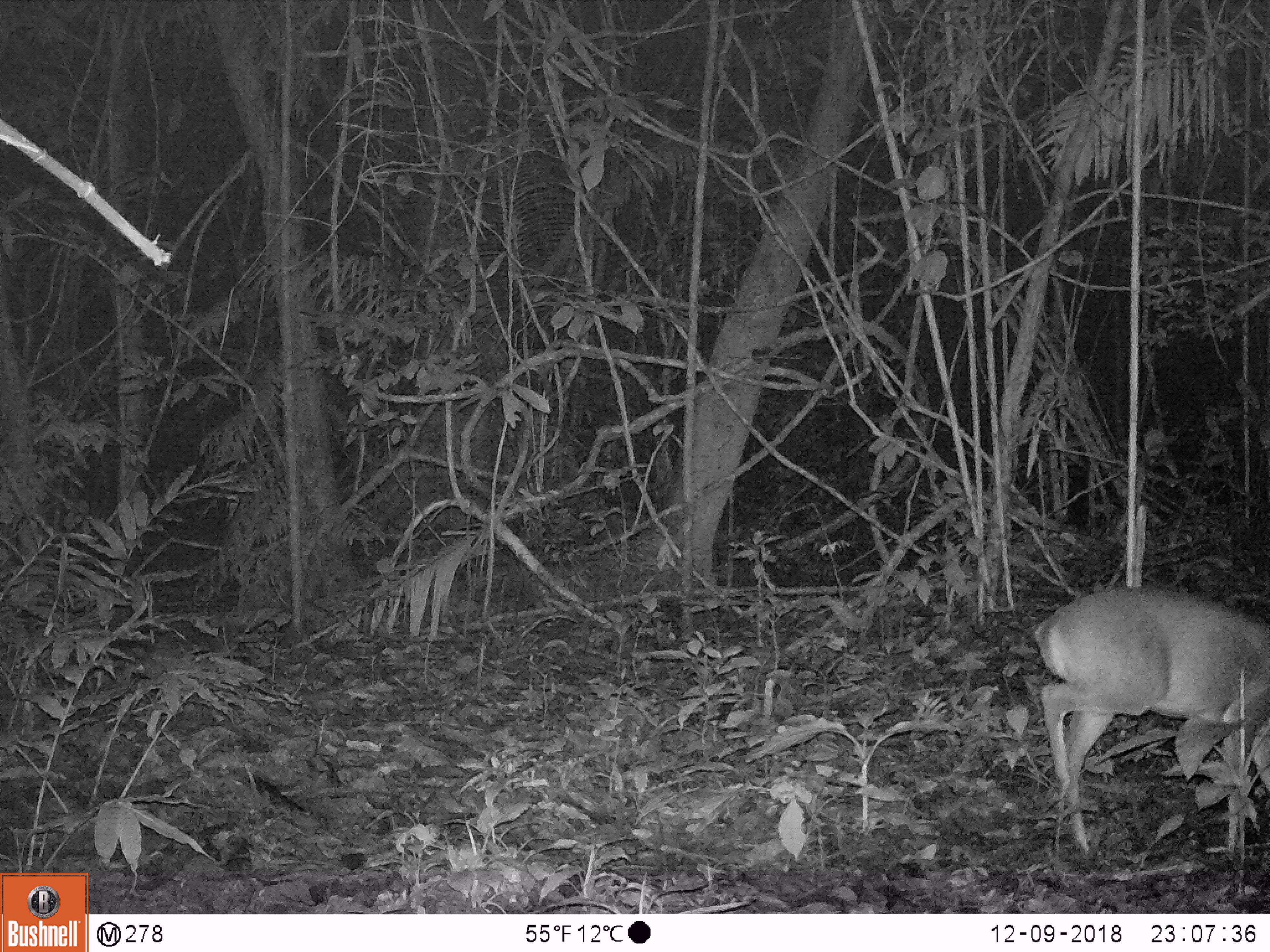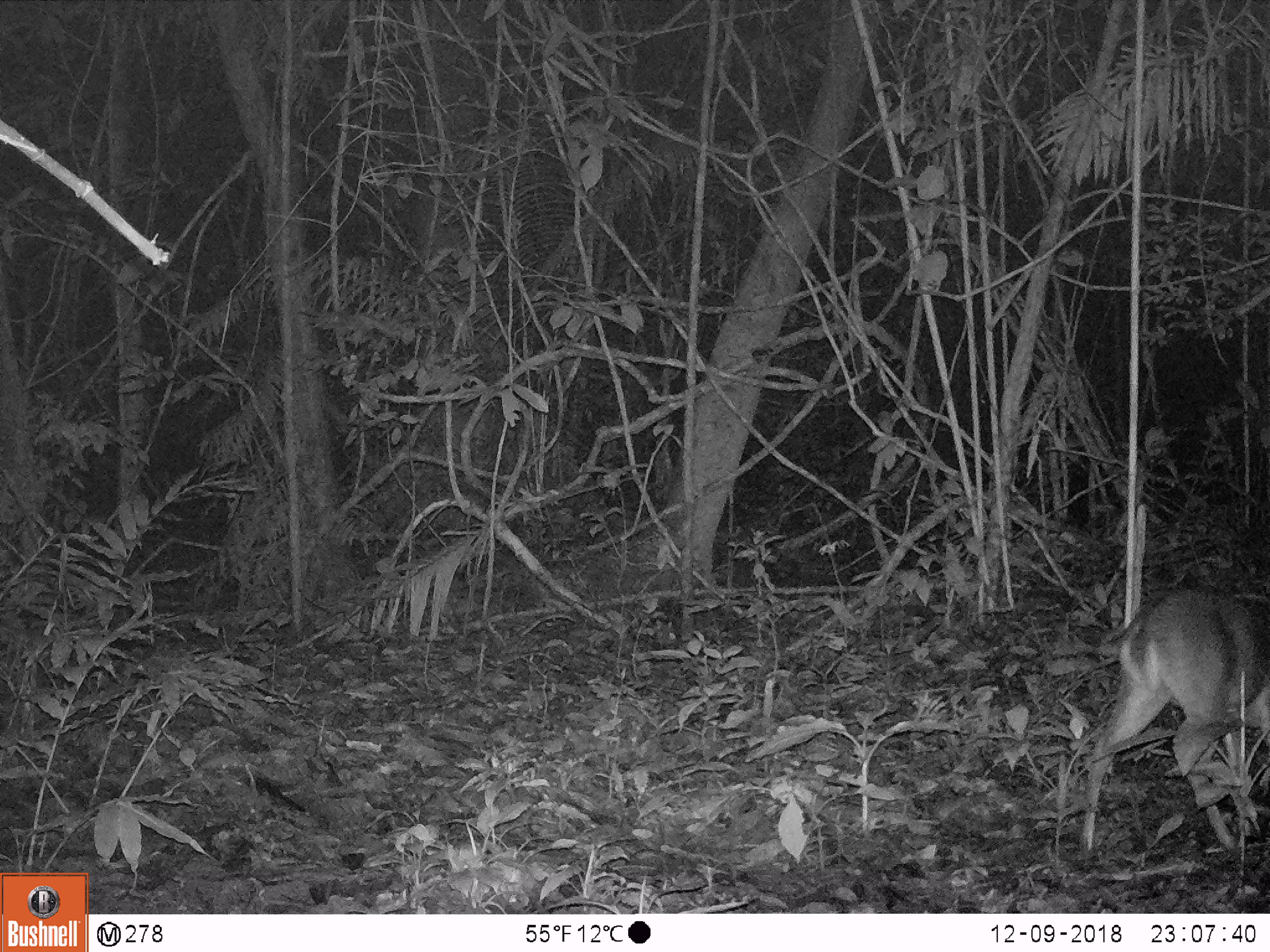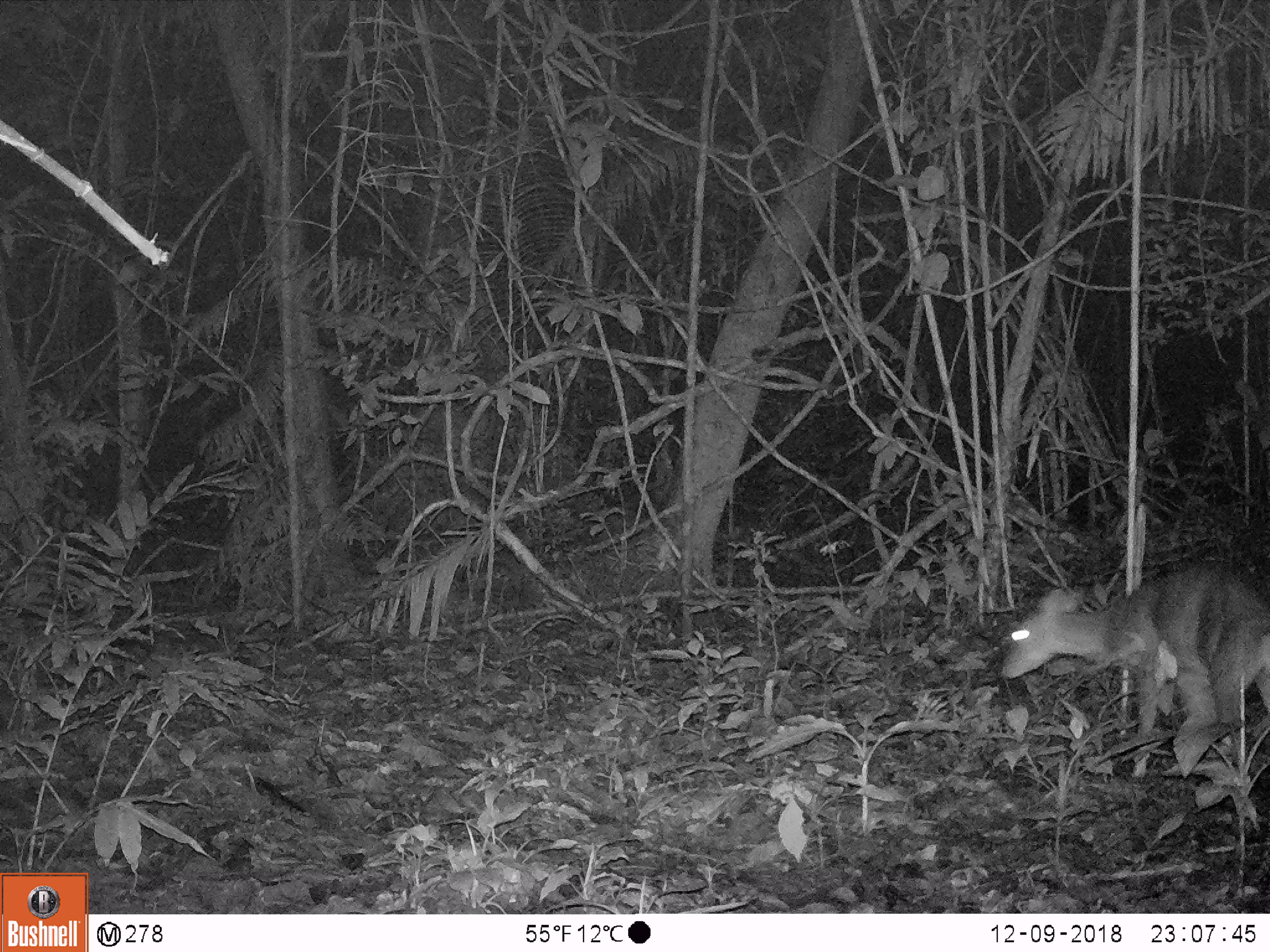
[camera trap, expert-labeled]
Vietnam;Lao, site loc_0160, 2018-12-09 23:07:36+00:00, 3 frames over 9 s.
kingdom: Animalia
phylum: Chordata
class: Mammalia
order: Artiodactyla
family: Cervidae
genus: Muntiacus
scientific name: Muntiacus vuquangensis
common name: large-antlered muntjac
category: large antlered muntjac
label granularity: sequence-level